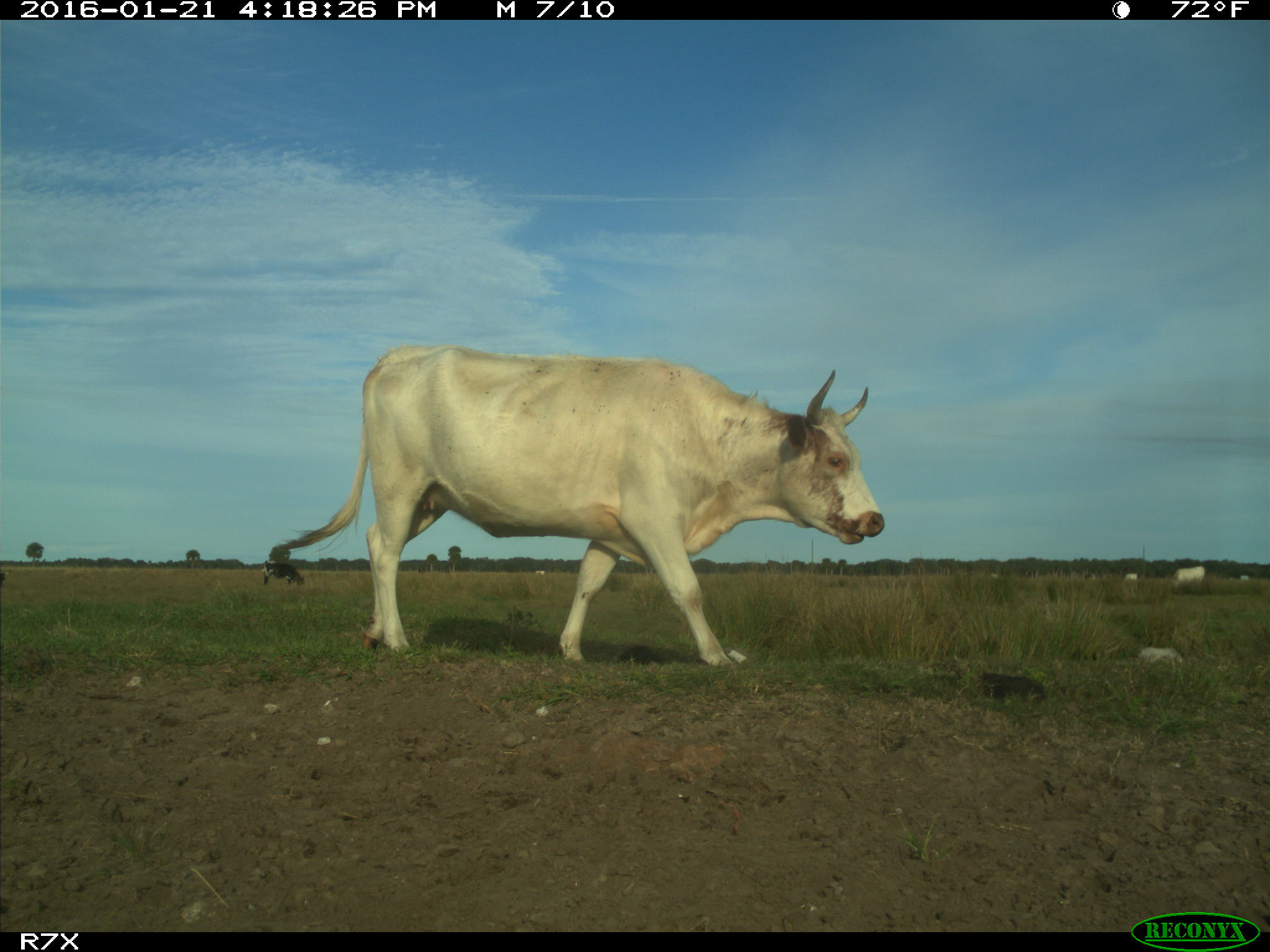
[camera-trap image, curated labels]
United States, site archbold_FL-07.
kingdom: Animalia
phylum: Chordata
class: Mammalia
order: Artiodactyla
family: Bovidae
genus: Bos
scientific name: Bos taurus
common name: domestic cow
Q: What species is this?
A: Bos taurus (domestic cow).